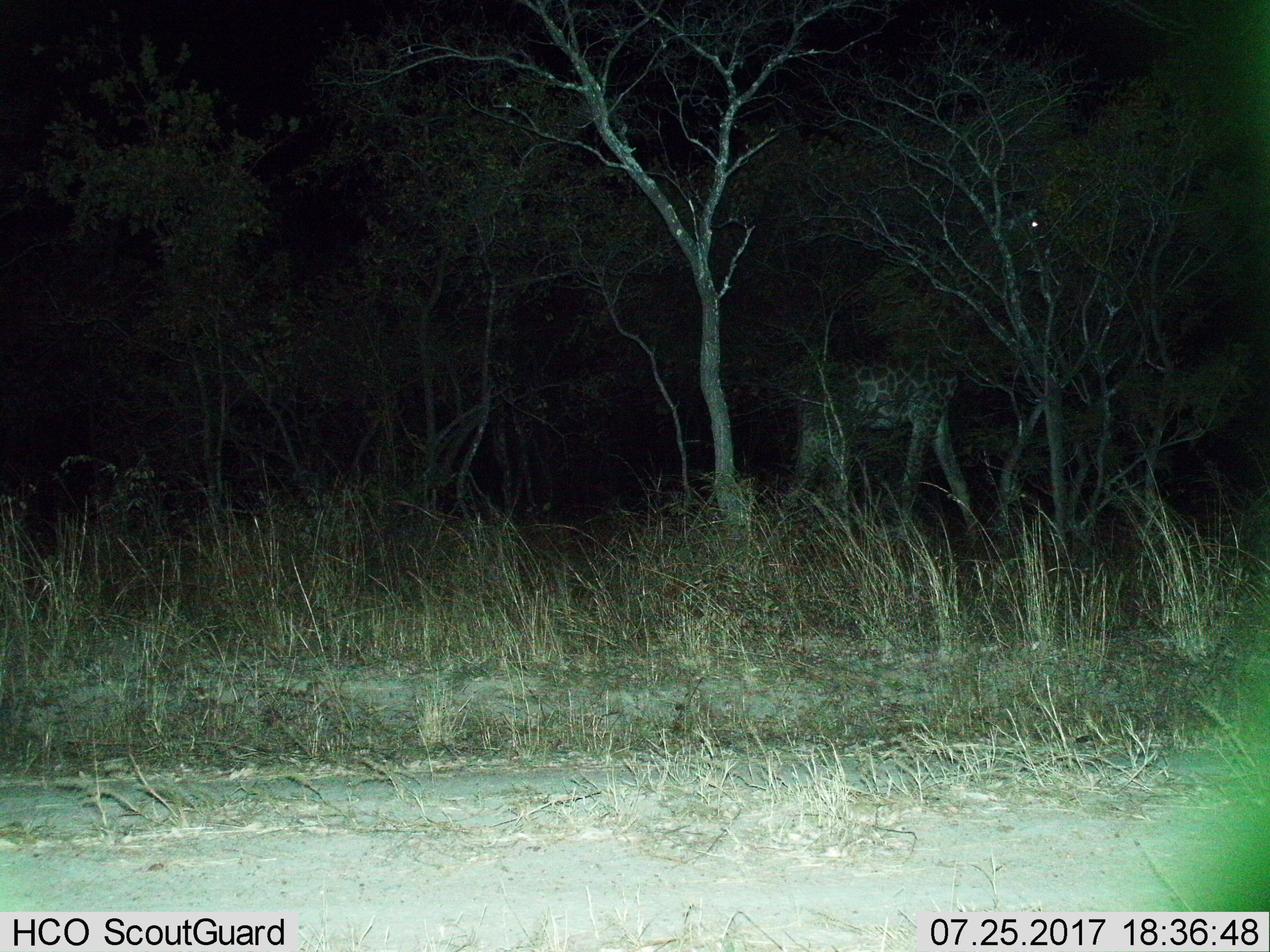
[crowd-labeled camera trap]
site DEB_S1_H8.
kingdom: Animalia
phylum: Chordata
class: Mammalia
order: Artiodactyla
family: Giraffidae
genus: Giraffa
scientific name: Giraffa camelopardalis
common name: giraffe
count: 1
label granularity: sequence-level